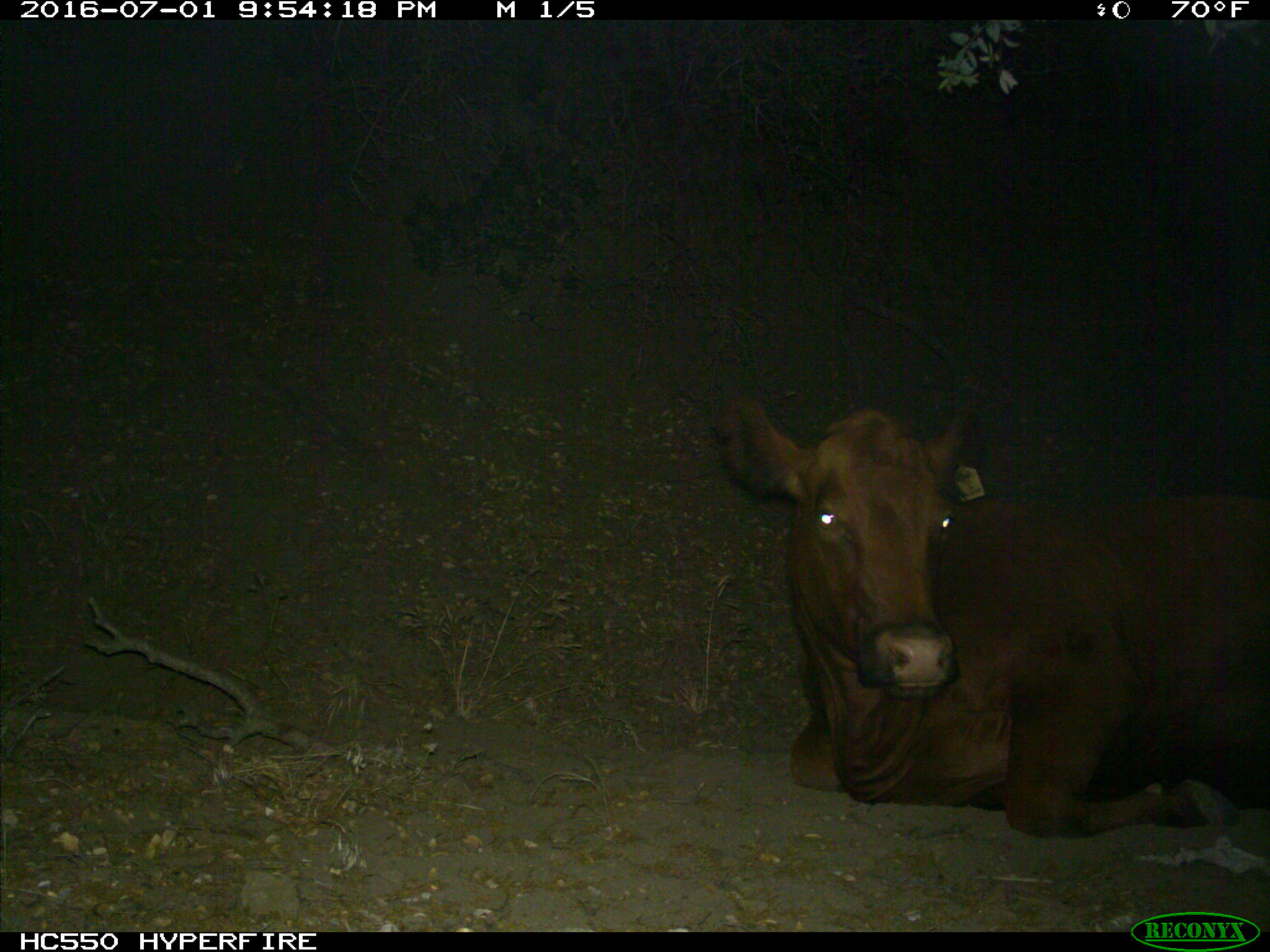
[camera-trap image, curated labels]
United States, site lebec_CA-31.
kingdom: Animalia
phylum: Chordata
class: Mammalia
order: Artiodactyla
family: Bovidae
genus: Bos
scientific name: Bos taurus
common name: domestic cow